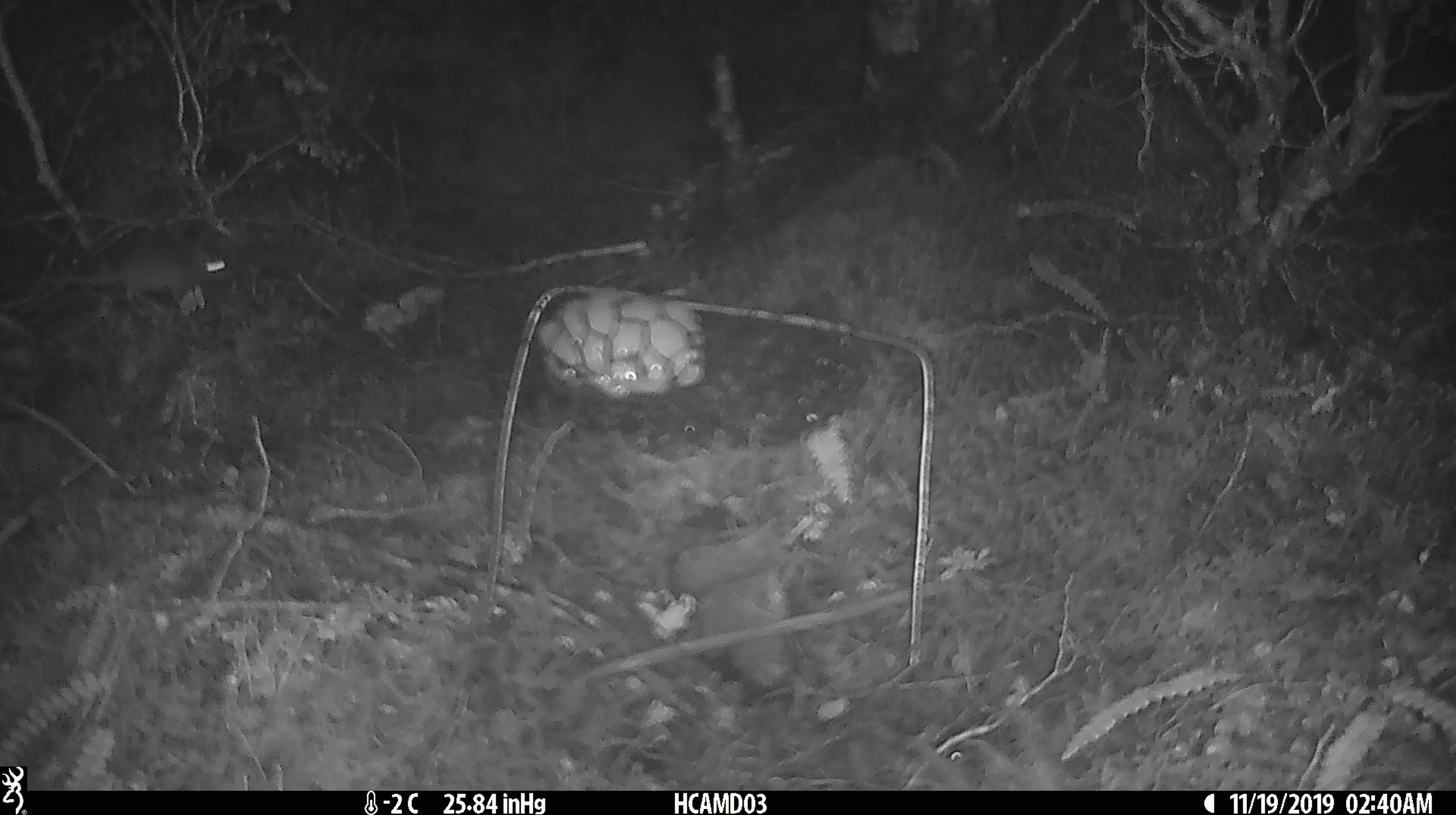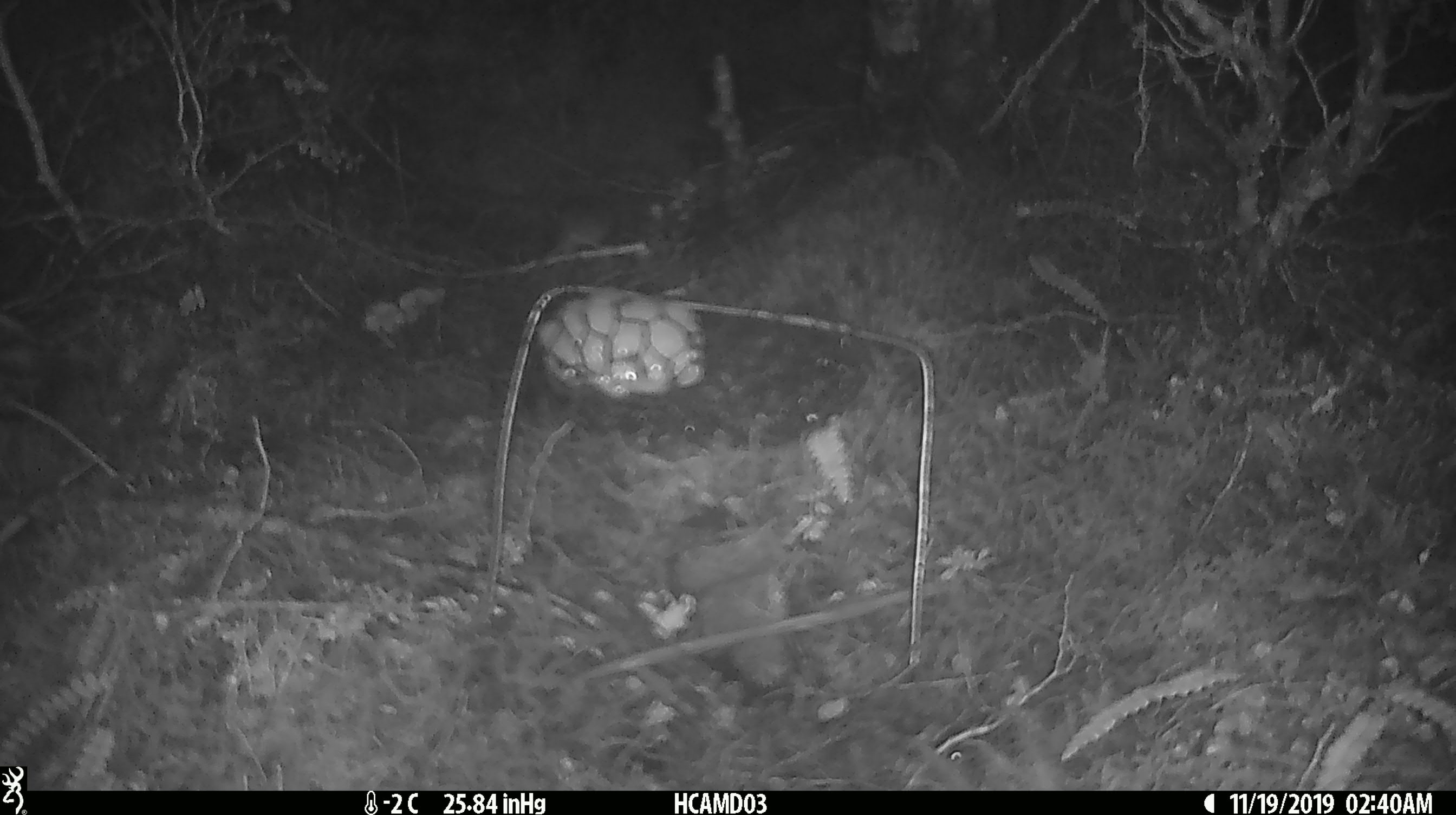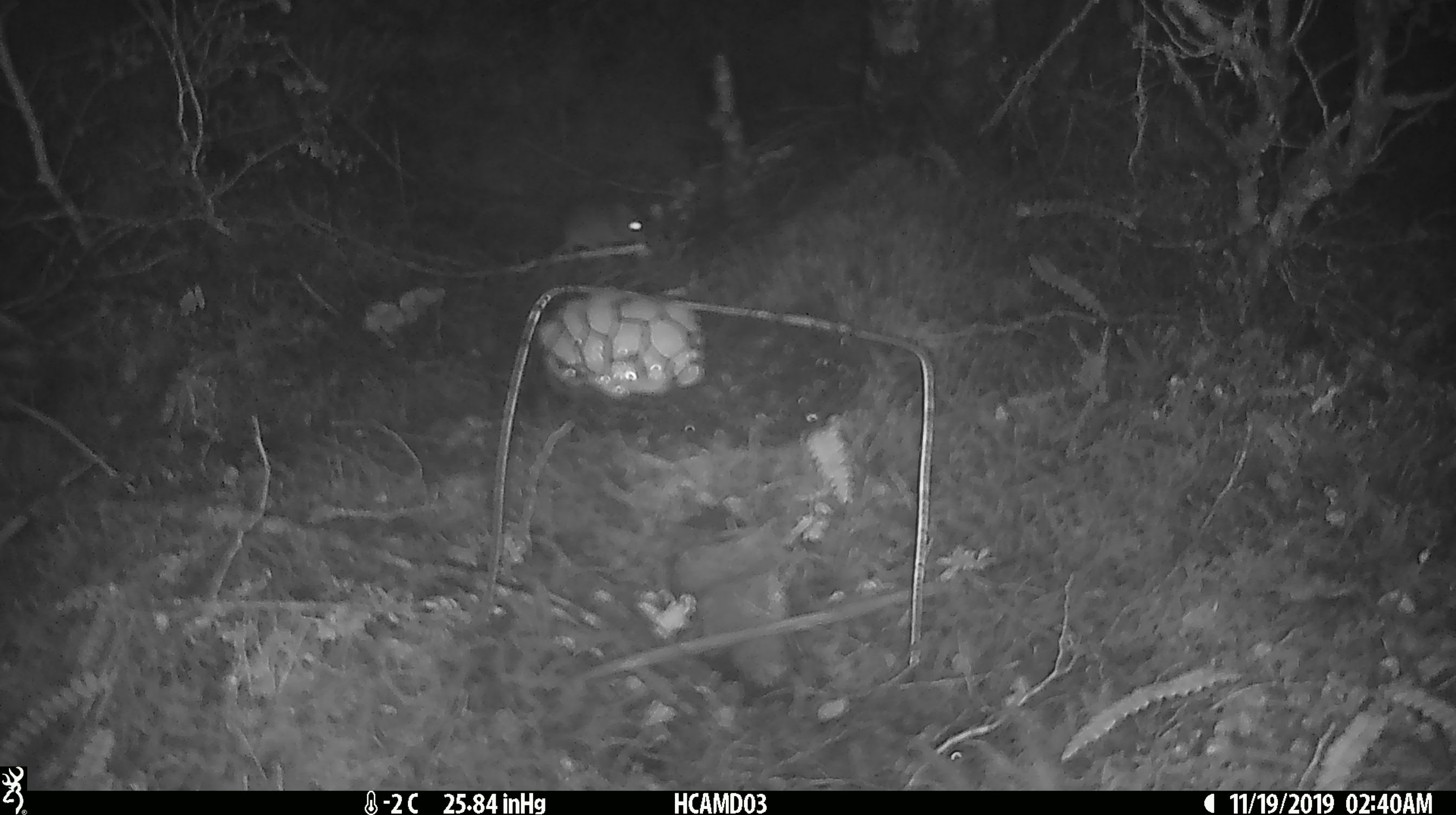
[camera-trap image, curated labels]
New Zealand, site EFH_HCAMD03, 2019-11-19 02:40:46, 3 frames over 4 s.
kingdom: Animalia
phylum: Chordata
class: Mammalia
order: Rodentia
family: Muridae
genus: Mus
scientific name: Mus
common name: mouse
Mouse (Mus).